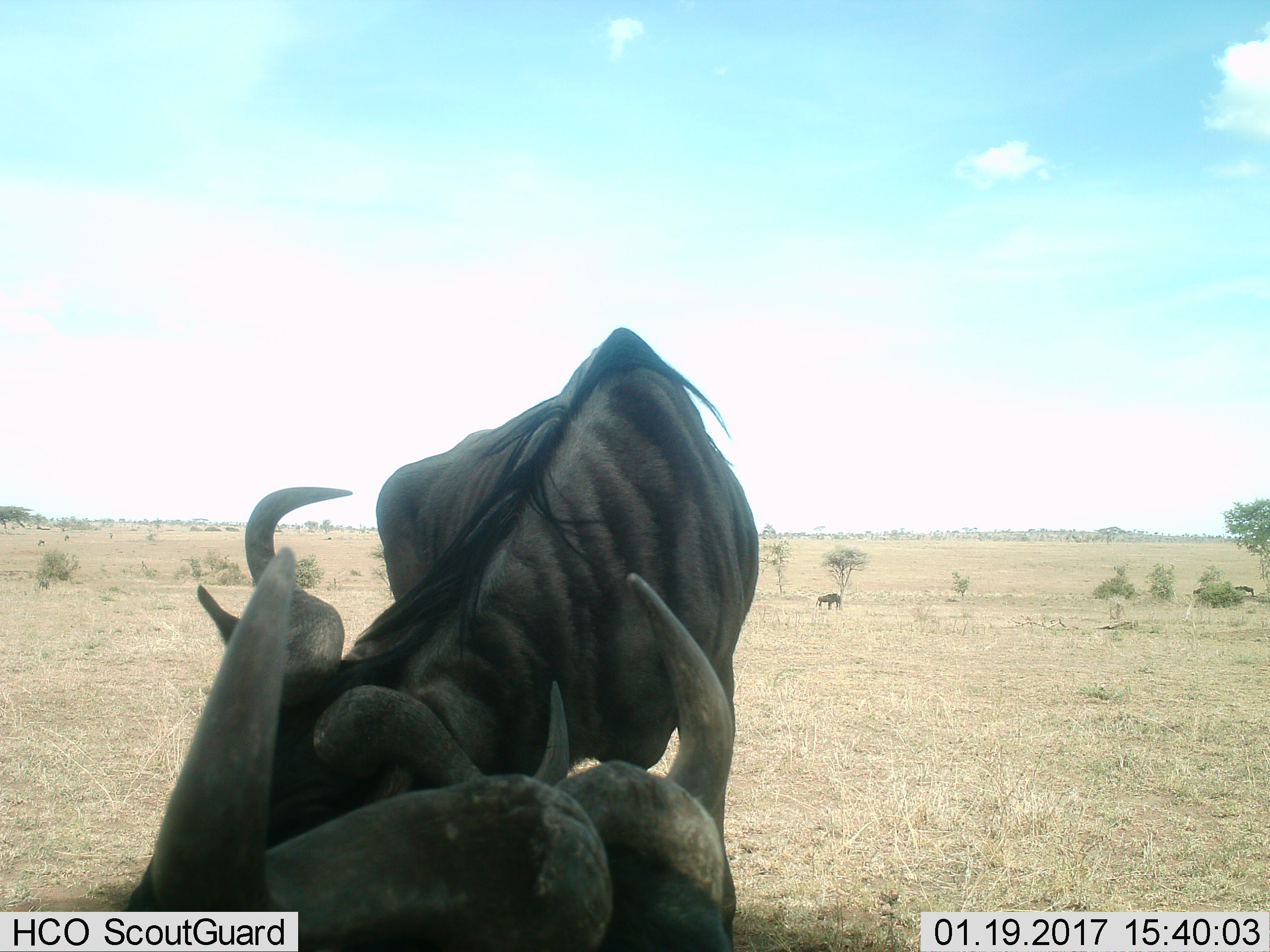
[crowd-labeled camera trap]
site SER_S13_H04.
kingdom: Animalia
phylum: Chordata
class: Mammalia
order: Artiodactyla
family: Bovidae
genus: Connochaetes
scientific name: Connochaetes taurinus taurinus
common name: blue wildebeest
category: wildebeestblue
Wildebeestblue (blue wildebeest) (Connochaetes taurinus taurinus), count 4. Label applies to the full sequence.